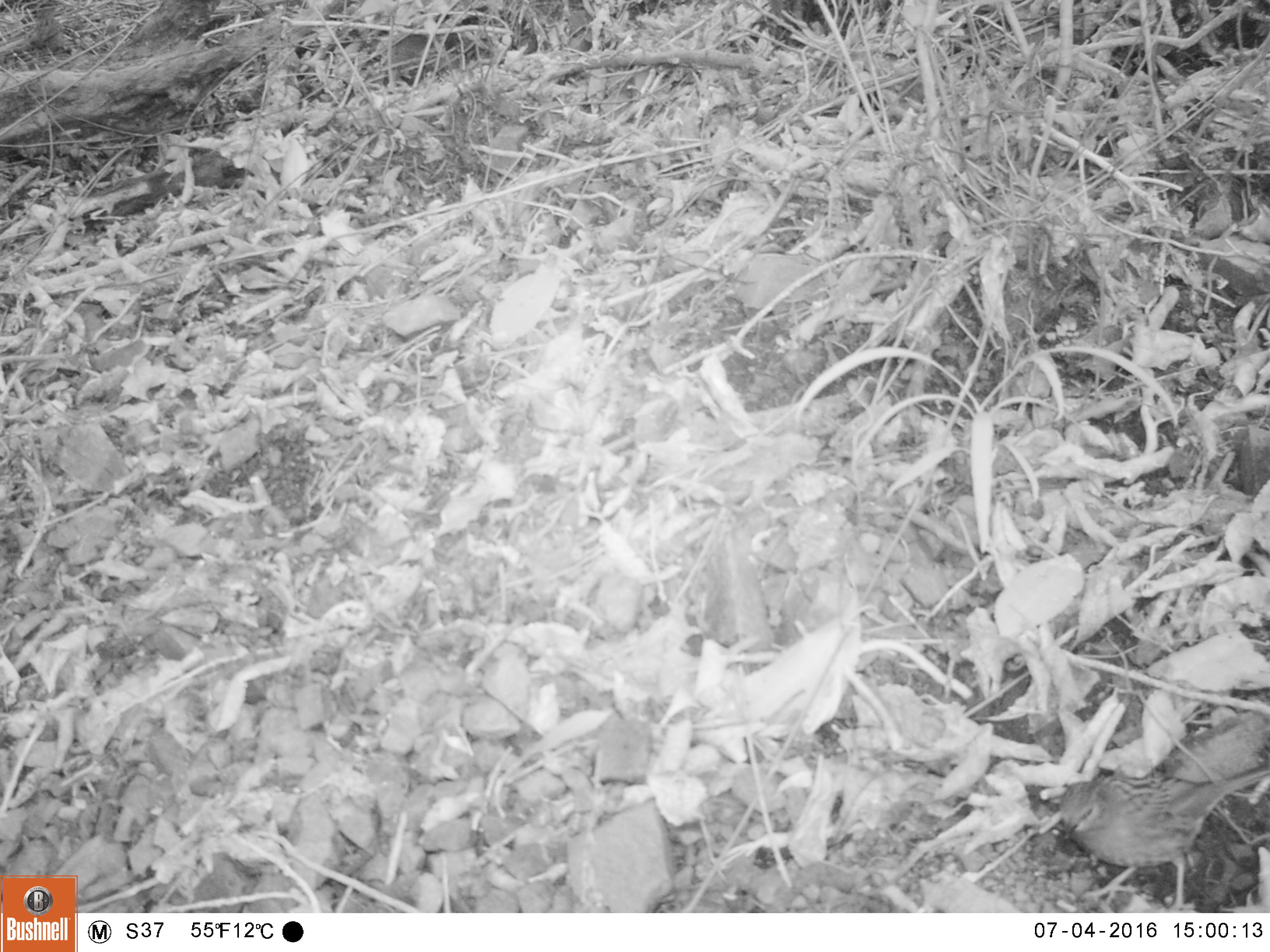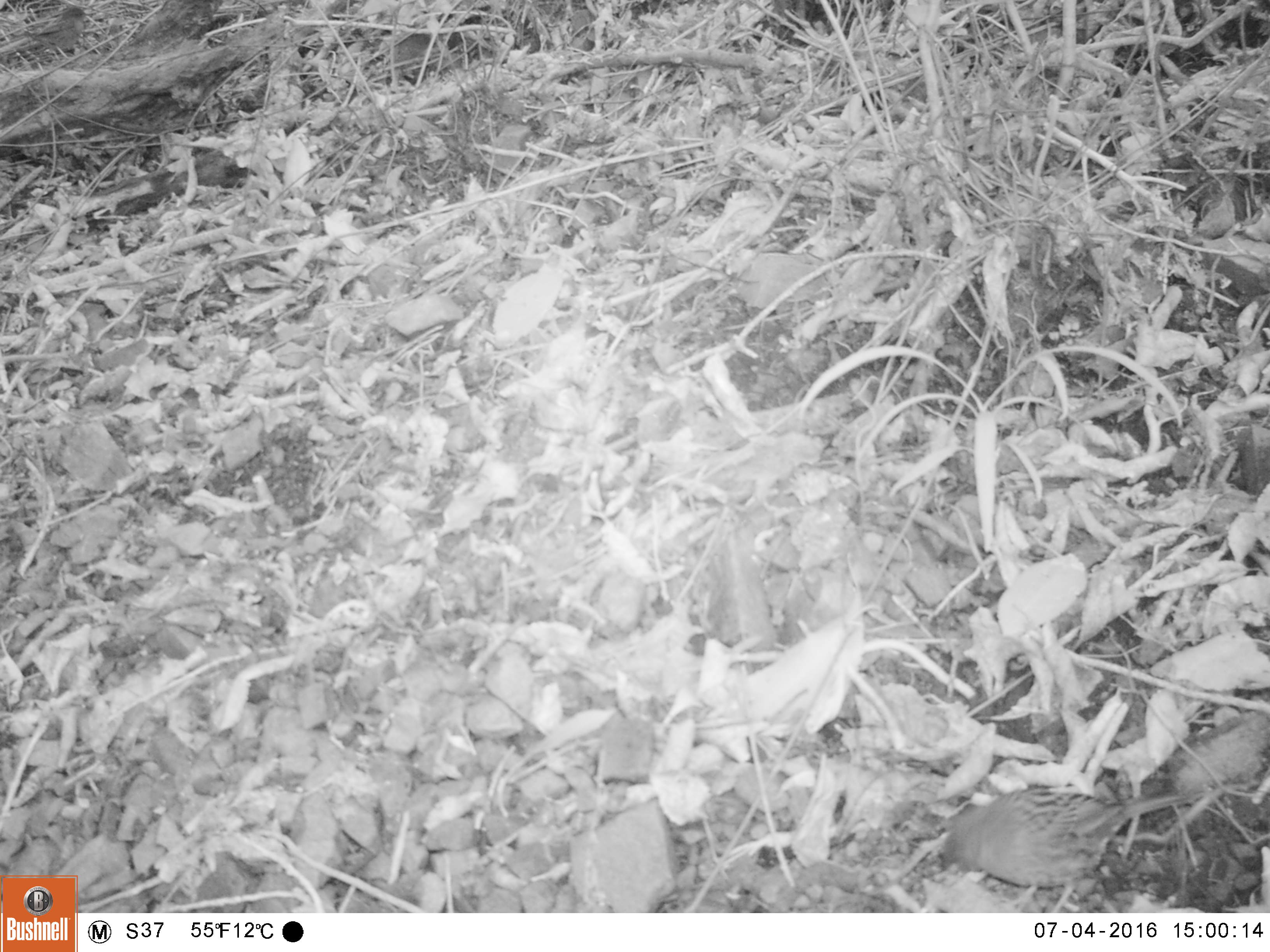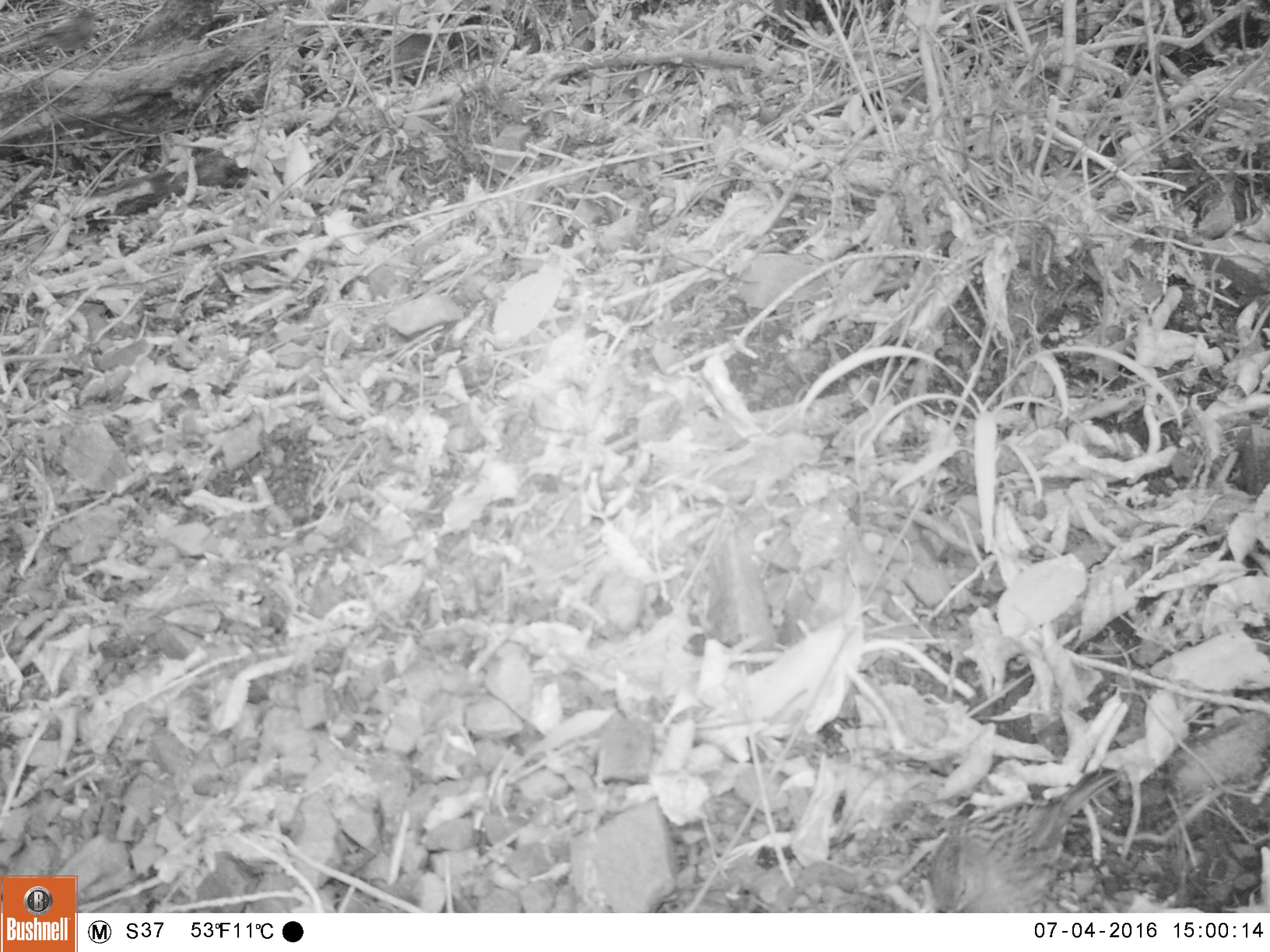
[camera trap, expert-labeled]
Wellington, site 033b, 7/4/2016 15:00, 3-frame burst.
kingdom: Animalia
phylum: Chordata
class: Aves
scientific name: Aves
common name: bird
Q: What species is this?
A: Bird (Aves).